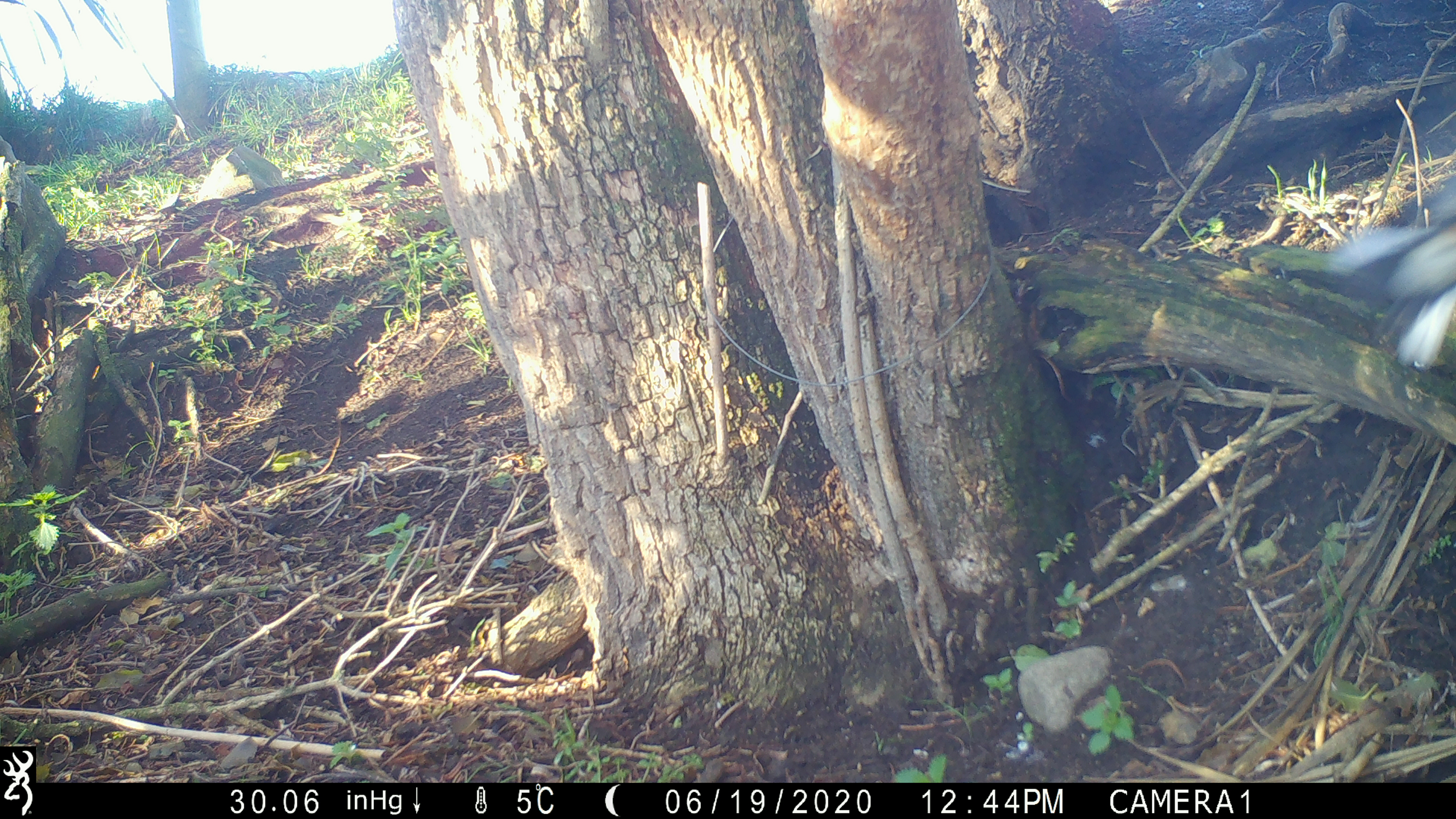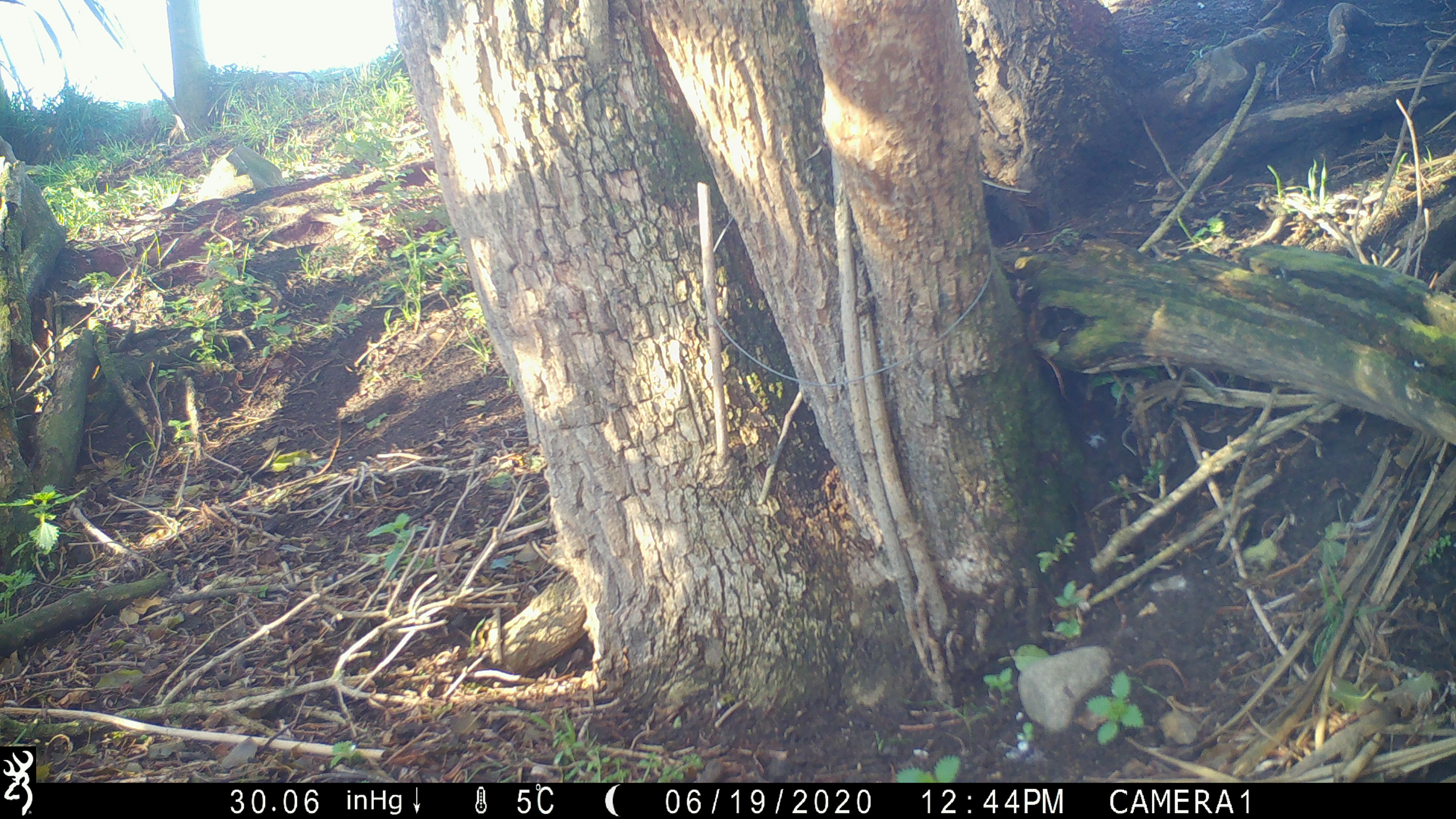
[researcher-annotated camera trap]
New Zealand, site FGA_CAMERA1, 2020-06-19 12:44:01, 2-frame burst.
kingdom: Animalia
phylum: Chordata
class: Aves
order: Passeriformes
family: Fringillidae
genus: Fringilla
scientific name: Fringilla coelebs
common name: common chaffinch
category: chaffinch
Chaffinch (common chaffinch) (Fringilla coelebs).